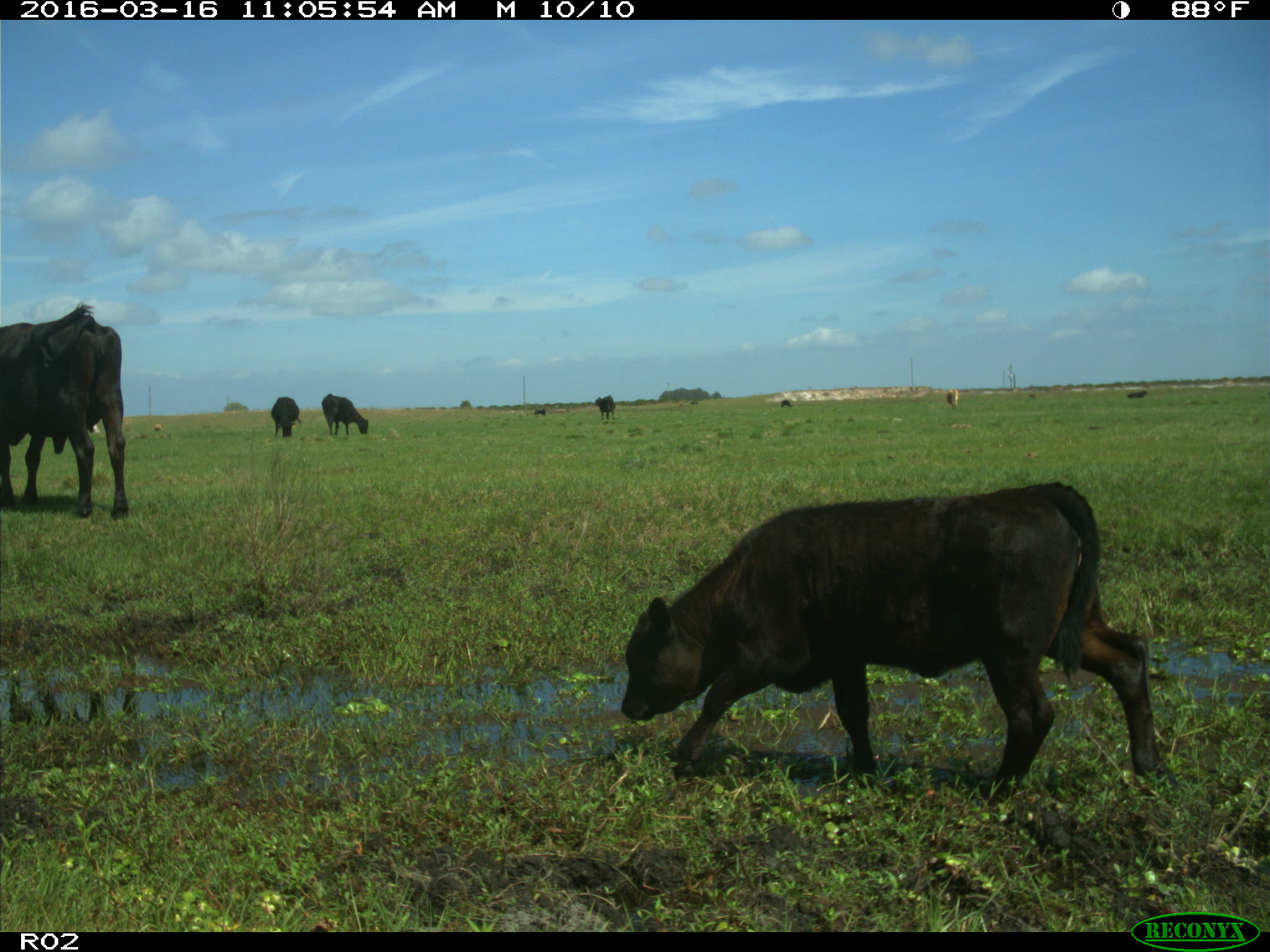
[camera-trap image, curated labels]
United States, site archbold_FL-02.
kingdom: Animalia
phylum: Chordata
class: Mammalia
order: Artiodactyla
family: Bovidae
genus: Bos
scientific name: Bos taurus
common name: domestic cow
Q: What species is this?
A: Bos taurus (domestic cow).